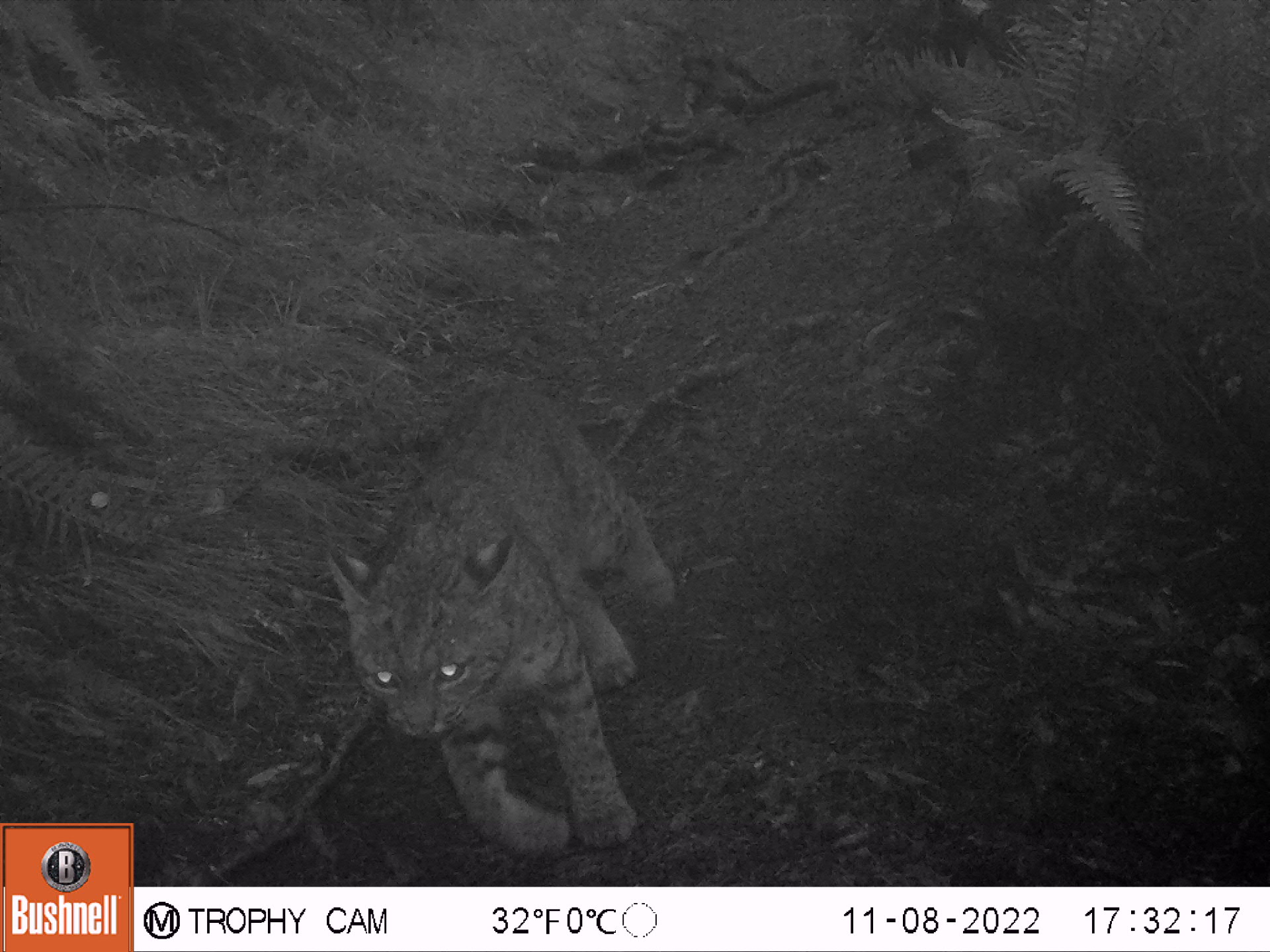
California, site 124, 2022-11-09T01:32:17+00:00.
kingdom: Animalia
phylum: Chordata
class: Mammalia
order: Carnivora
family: Felidae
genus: Lynx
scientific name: Lynx rufus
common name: bobcat